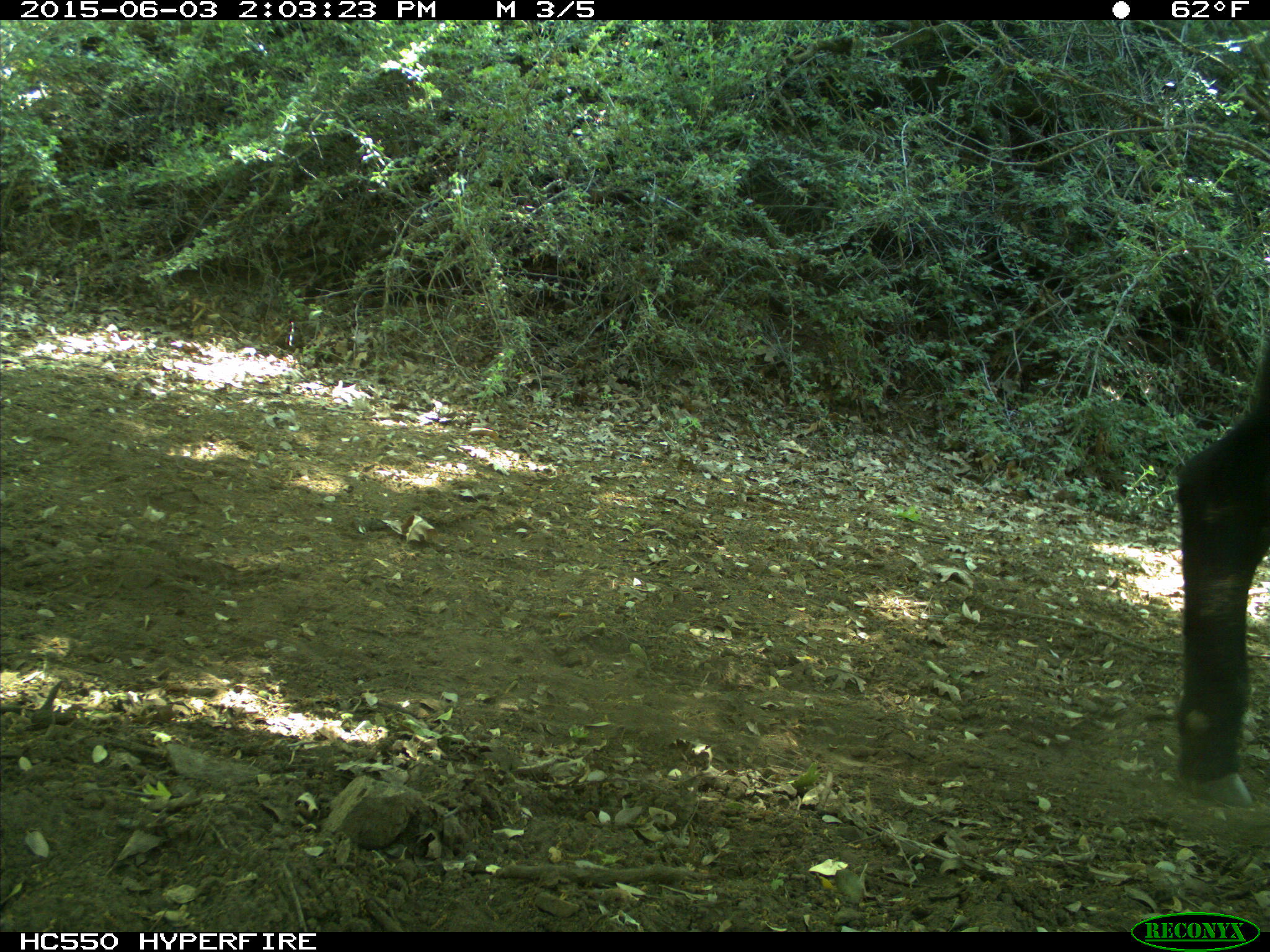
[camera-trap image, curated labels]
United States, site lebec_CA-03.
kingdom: Animalia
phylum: Chordata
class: Mammalia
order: Artiodactyla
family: Bovidae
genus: Bos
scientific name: Bos taurus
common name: domestic cow